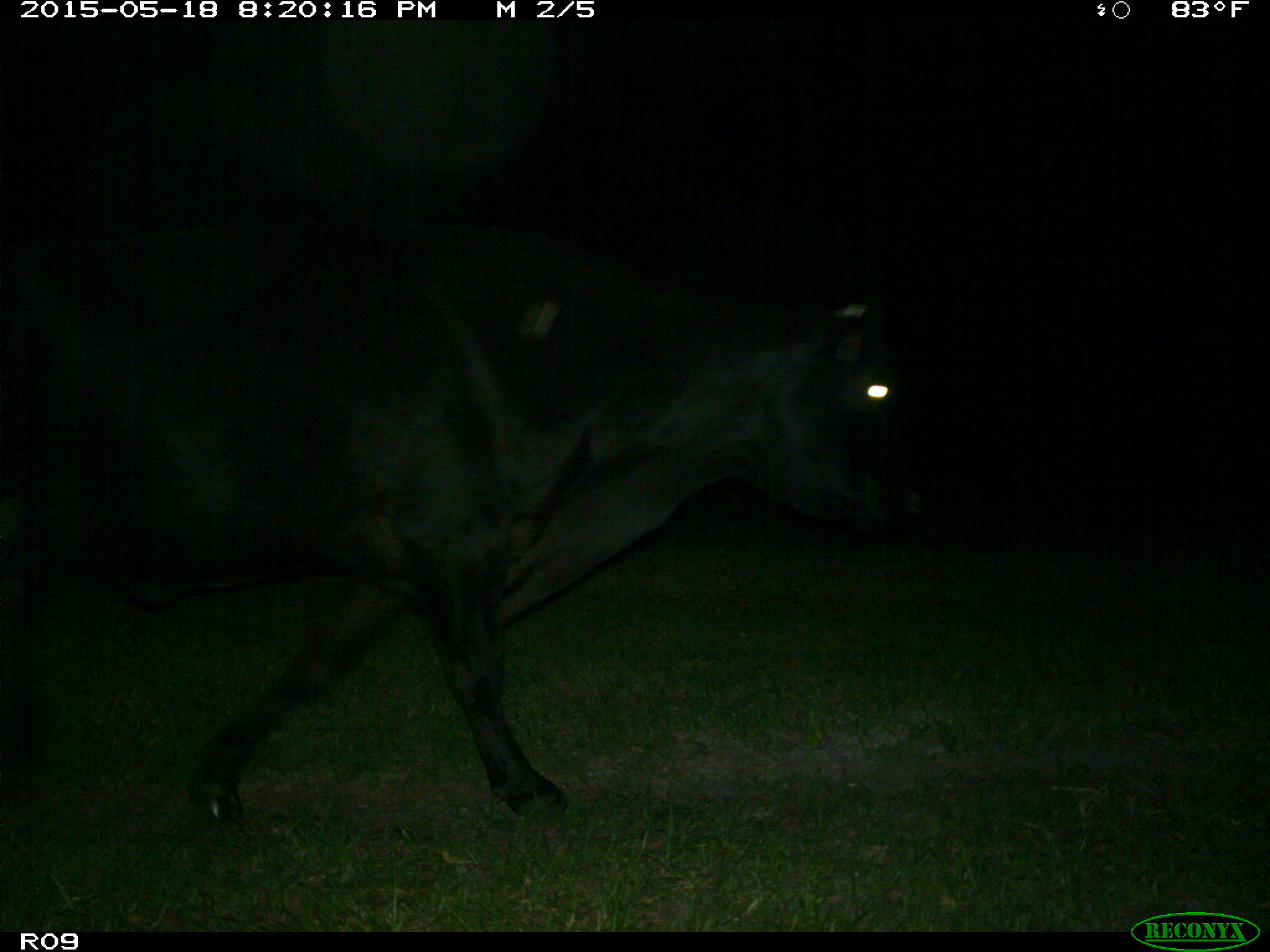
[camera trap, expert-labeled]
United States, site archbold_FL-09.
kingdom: Animalia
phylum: Chordata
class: Mammalia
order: Artiodactyla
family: Bovidae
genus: Bos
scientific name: Bos taurus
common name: domestic cow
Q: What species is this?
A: Bos taurus (domestic cow).